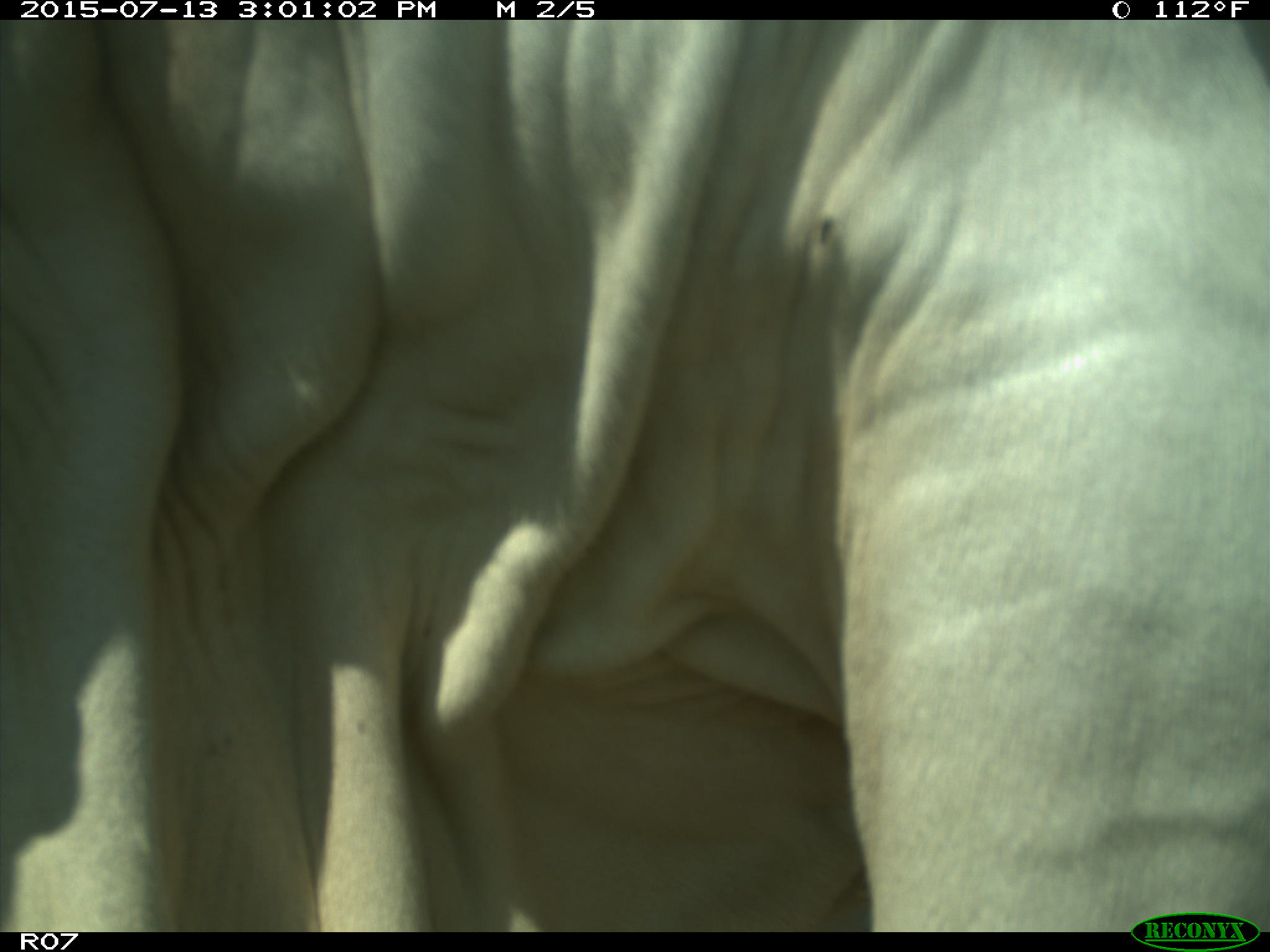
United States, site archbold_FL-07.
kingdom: Animalia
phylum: Chordata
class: Mammalia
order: Artiodactyla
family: Bovidae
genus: Bos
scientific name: Bos taurus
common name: domestic cow